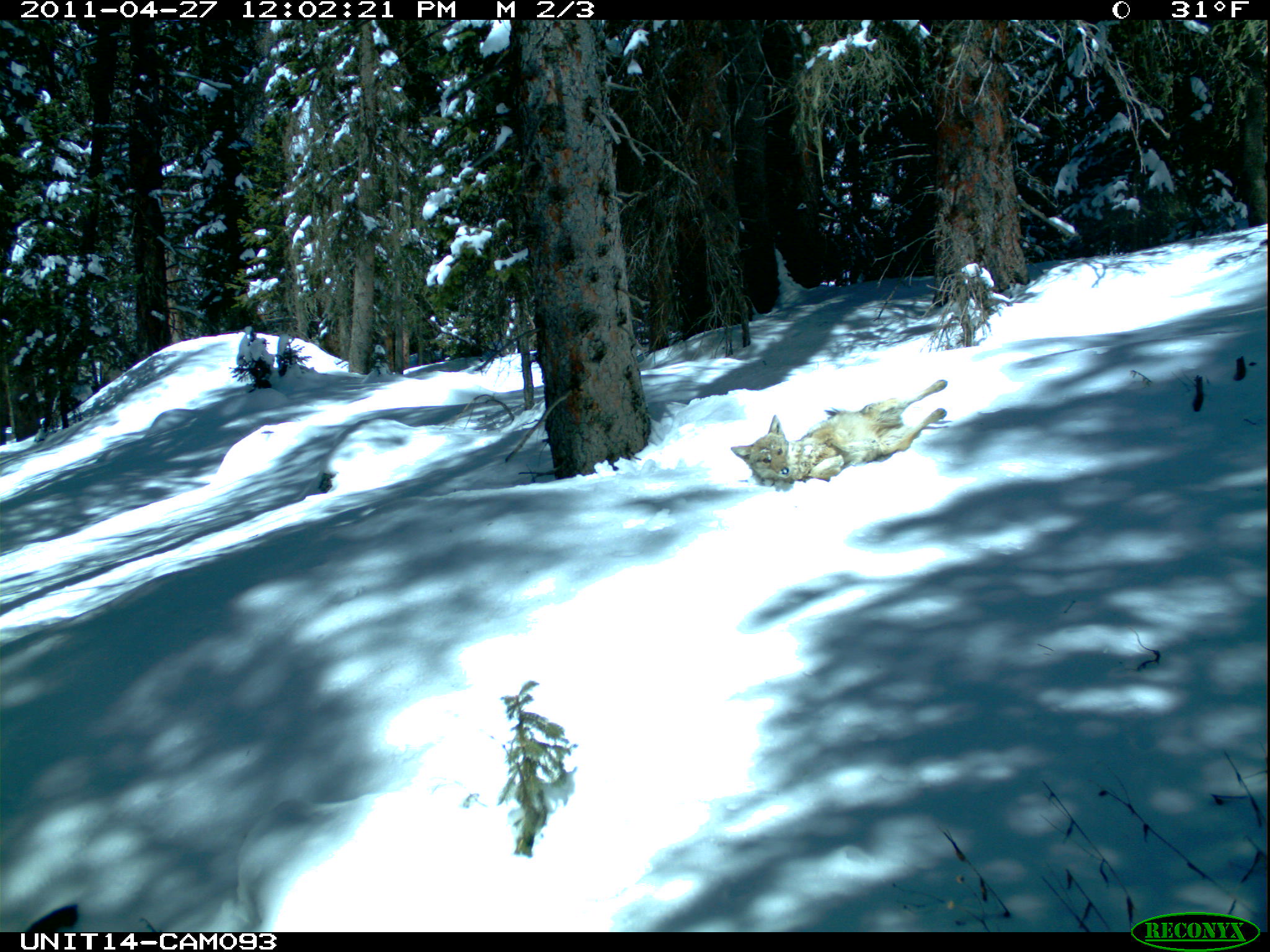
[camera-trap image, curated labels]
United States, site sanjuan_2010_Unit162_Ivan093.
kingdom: Animalia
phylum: Chordata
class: Mammalia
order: Carnivora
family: Canidae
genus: Canis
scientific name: Canis latrans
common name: coyote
Canis latrans (coyote).